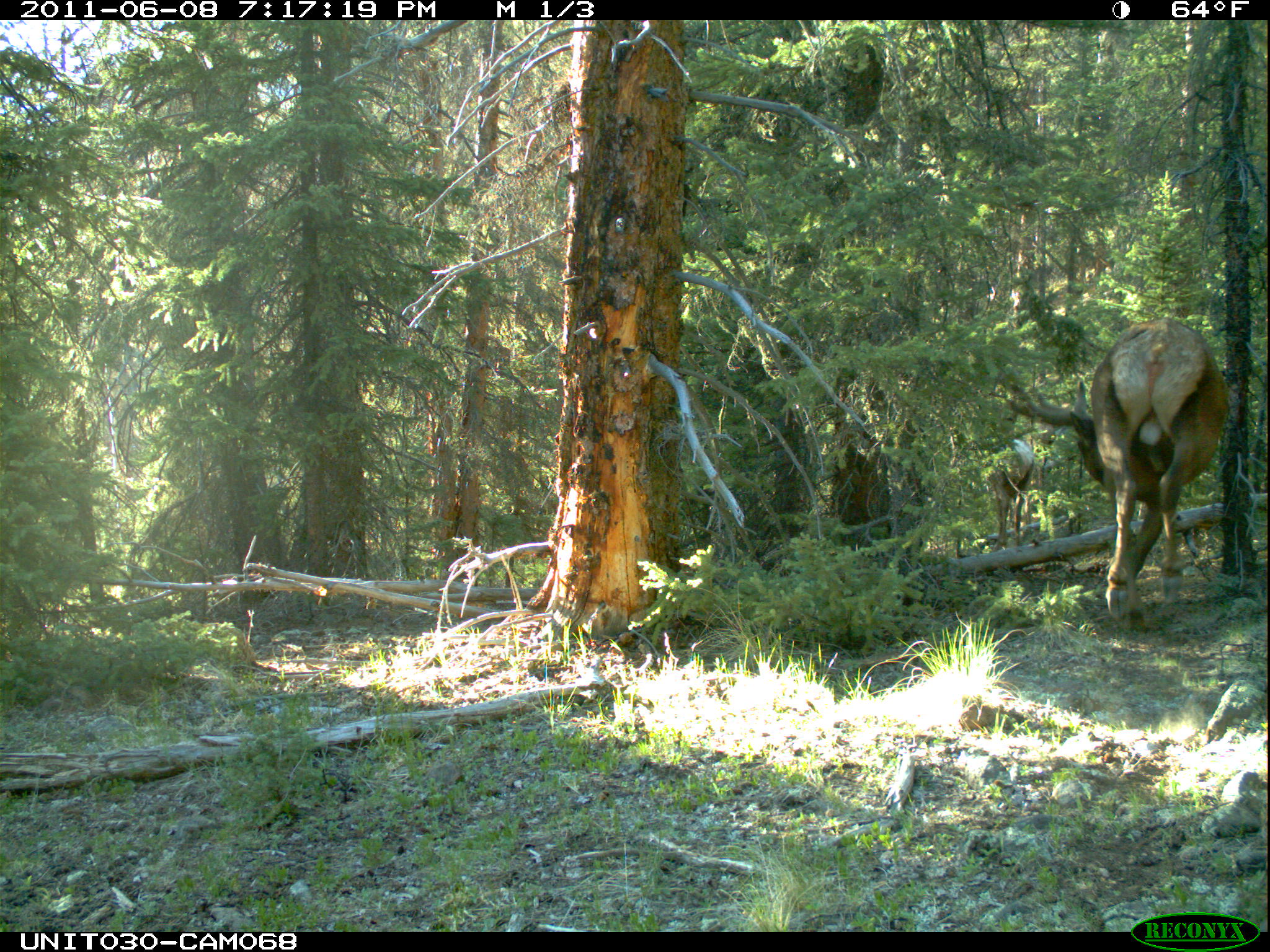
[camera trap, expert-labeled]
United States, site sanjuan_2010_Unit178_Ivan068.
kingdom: Animalia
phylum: Chordata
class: Mammalia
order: Artiodactyla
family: Cervidae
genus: Cervus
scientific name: Cervus elaphus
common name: red deer